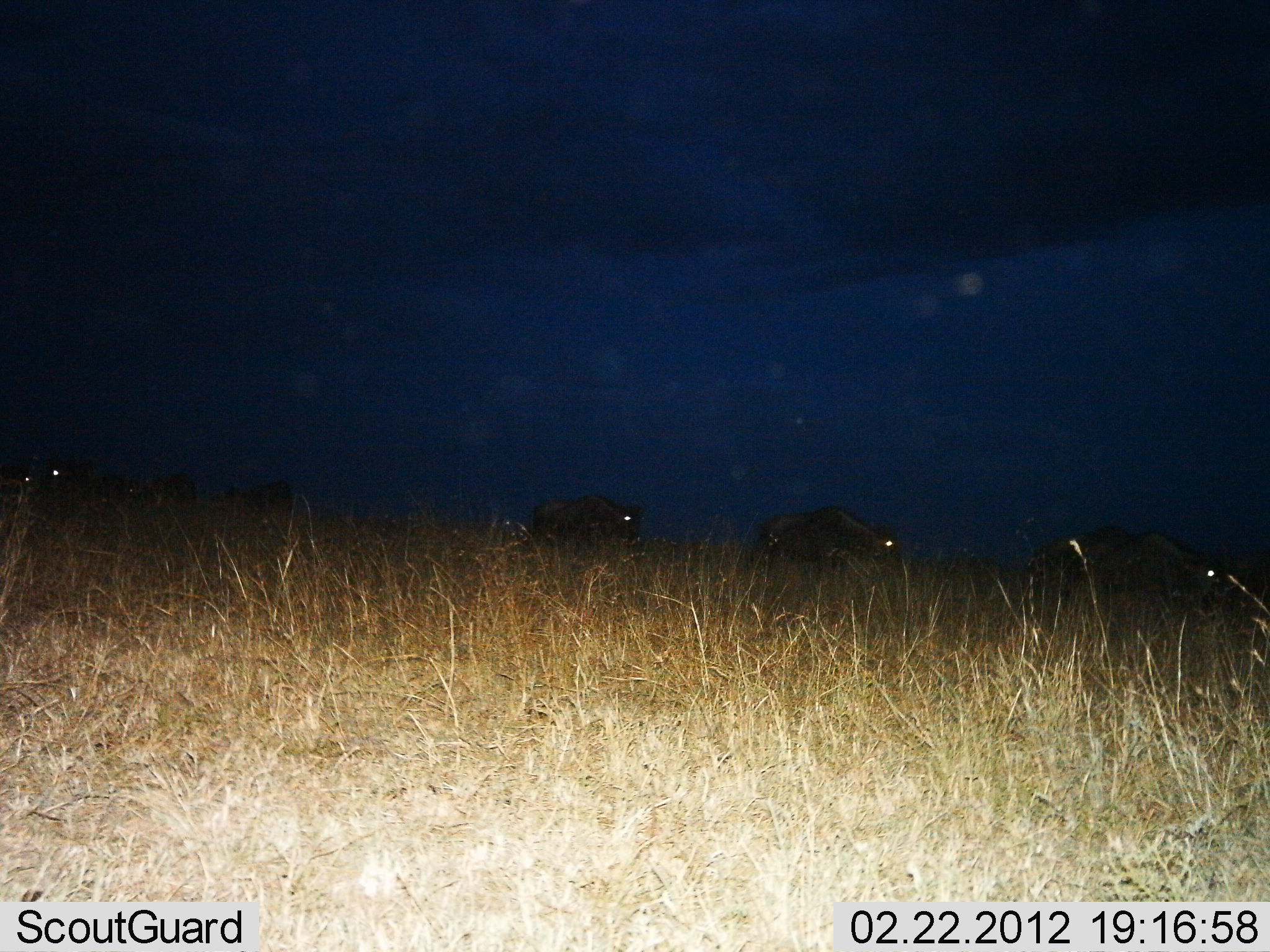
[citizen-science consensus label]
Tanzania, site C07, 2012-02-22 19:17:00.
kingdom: Animalia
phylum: Chordata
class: Mammalia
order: Artiodactyla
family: Bovidae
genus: Connochaetes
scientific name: Connochaetes taurinus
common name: blue wildebeest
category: wildebeest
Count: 7.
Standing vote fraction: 23%.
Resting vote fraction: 0%.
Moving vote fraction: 69%.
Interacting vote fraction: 0%.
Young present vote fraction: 0%.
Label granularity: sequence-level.